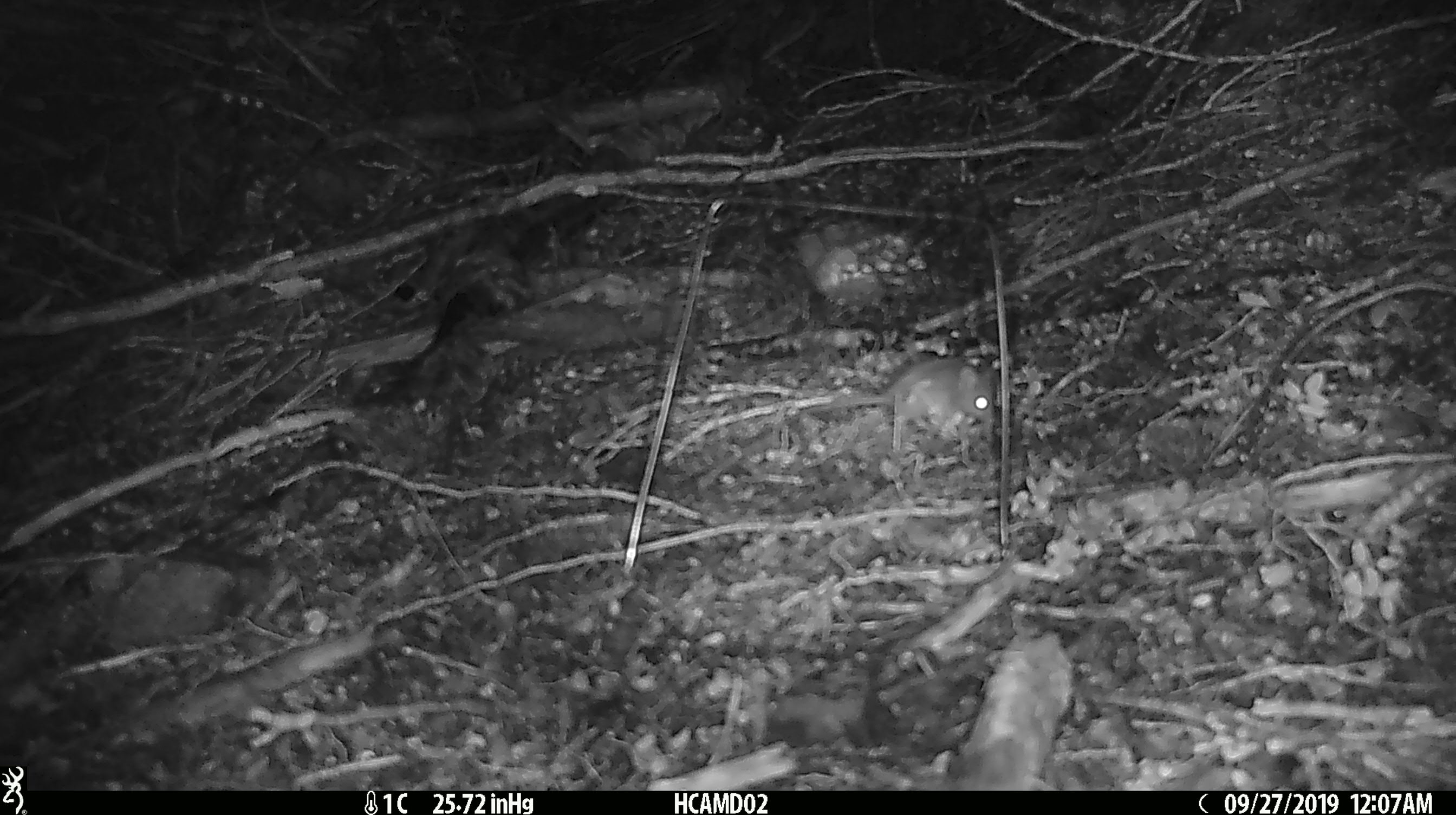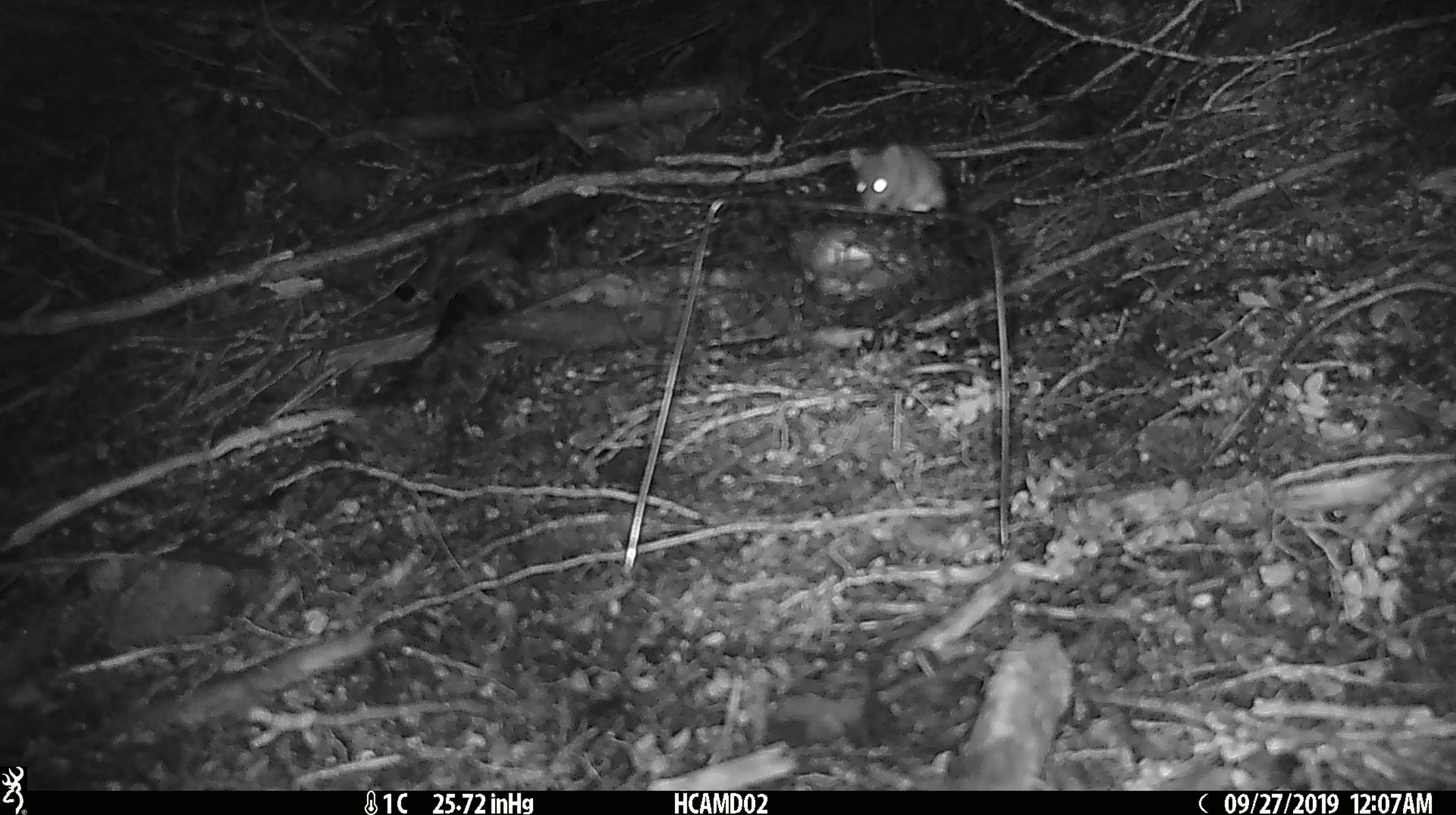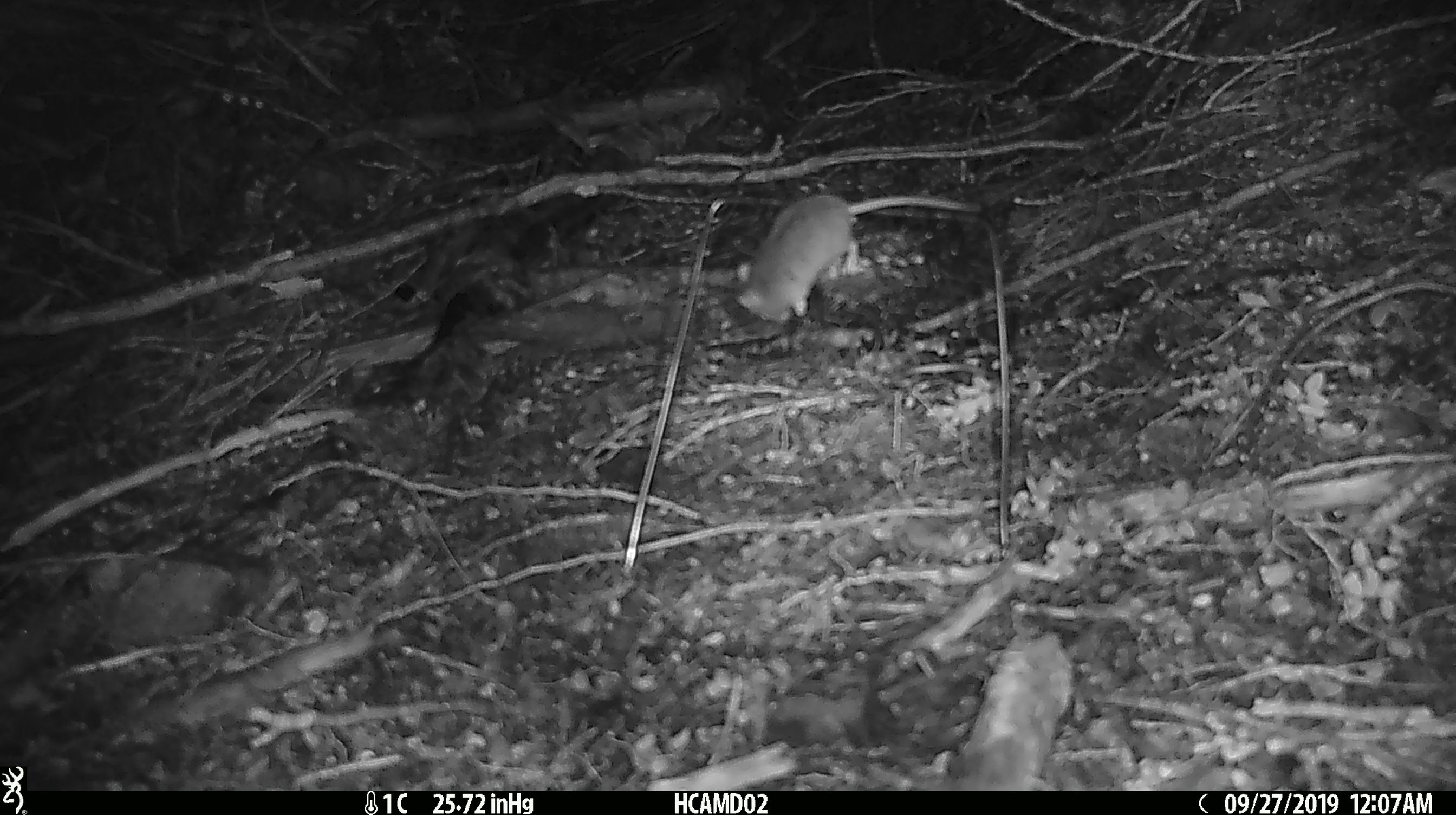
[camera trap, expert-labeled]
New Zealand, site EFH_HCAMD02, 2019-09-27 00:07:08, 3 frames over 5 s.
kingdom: Animalia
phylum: Chordata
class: Mammalia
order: Rodentia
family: Muridae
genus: Mus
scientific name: Mus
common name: mouse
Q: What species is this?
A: Mouse (Mus).